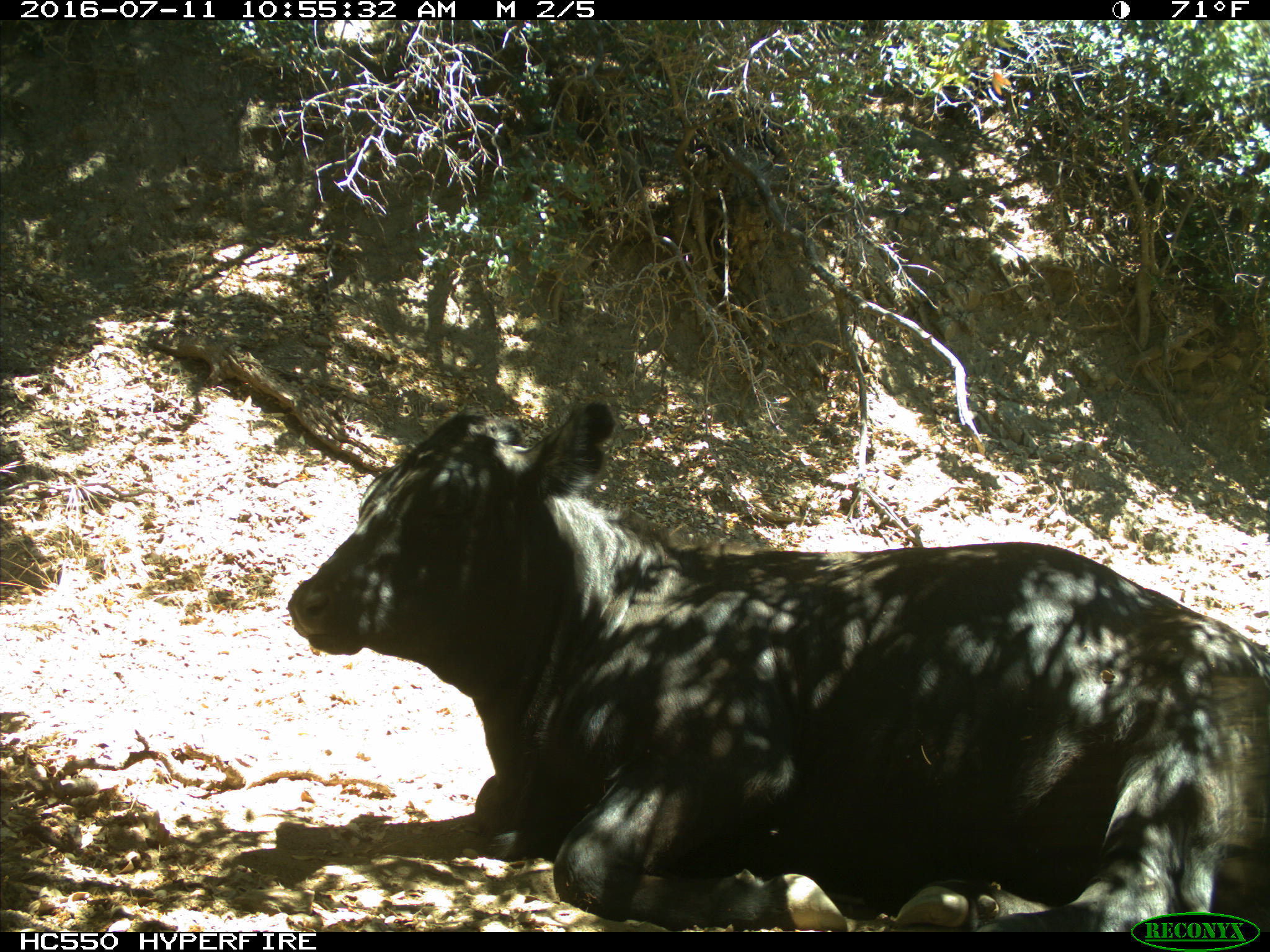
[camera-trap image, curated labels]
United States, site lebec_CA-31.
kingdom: Animalia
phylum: Chordata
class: Mammalia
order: Artiodactyla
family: Bovidae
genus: Bos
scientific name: Bos taurus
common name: domestic cow